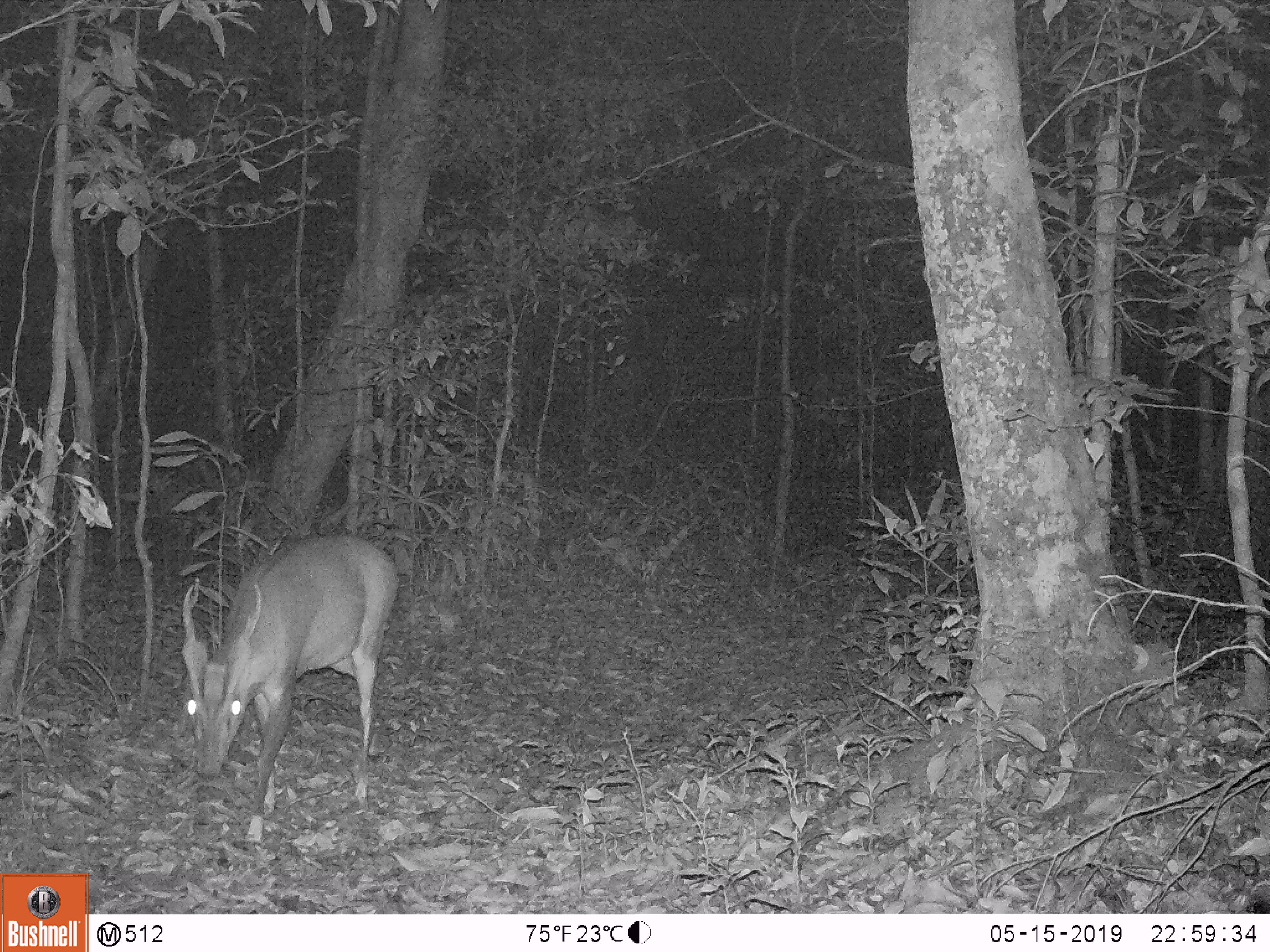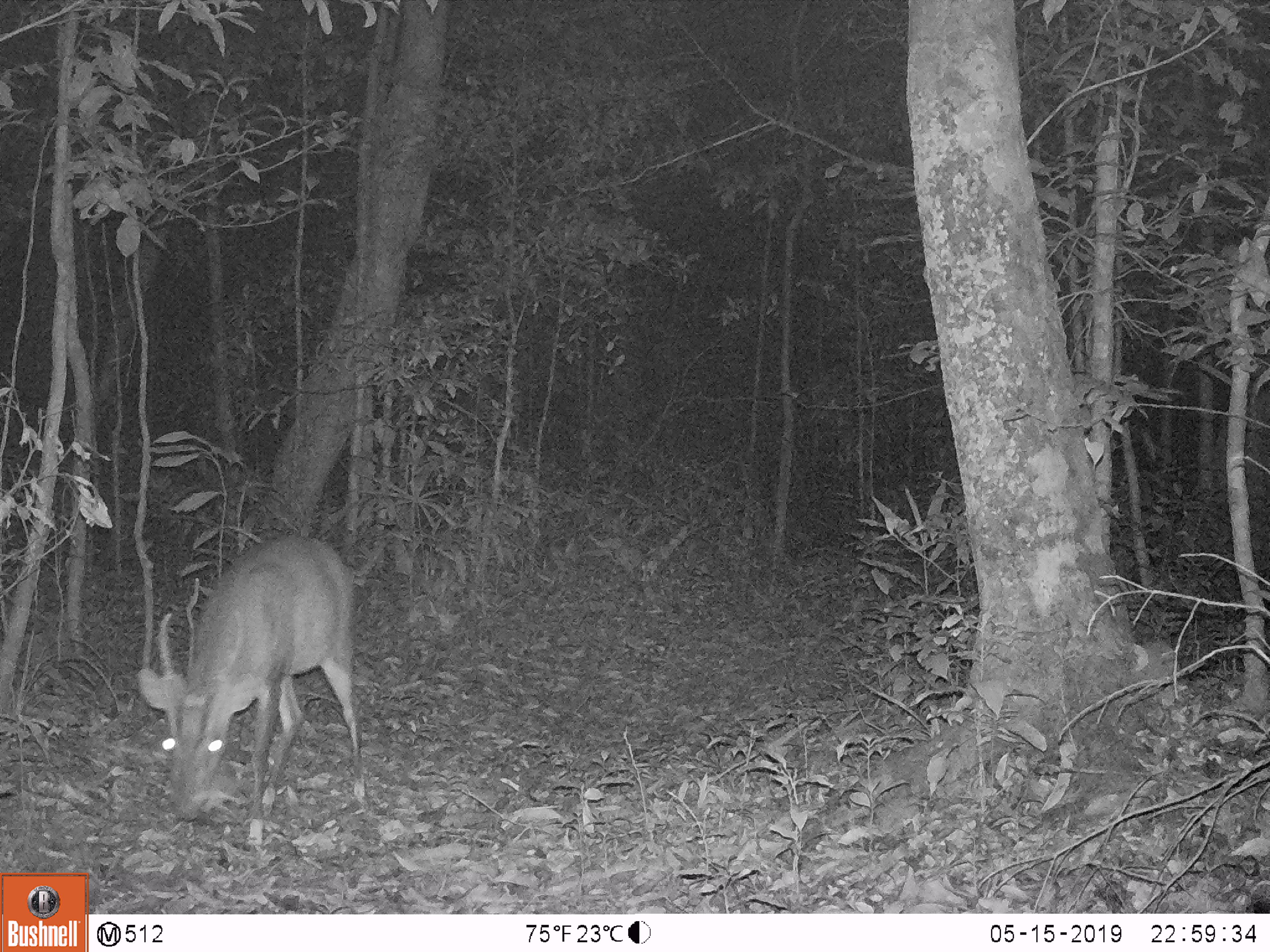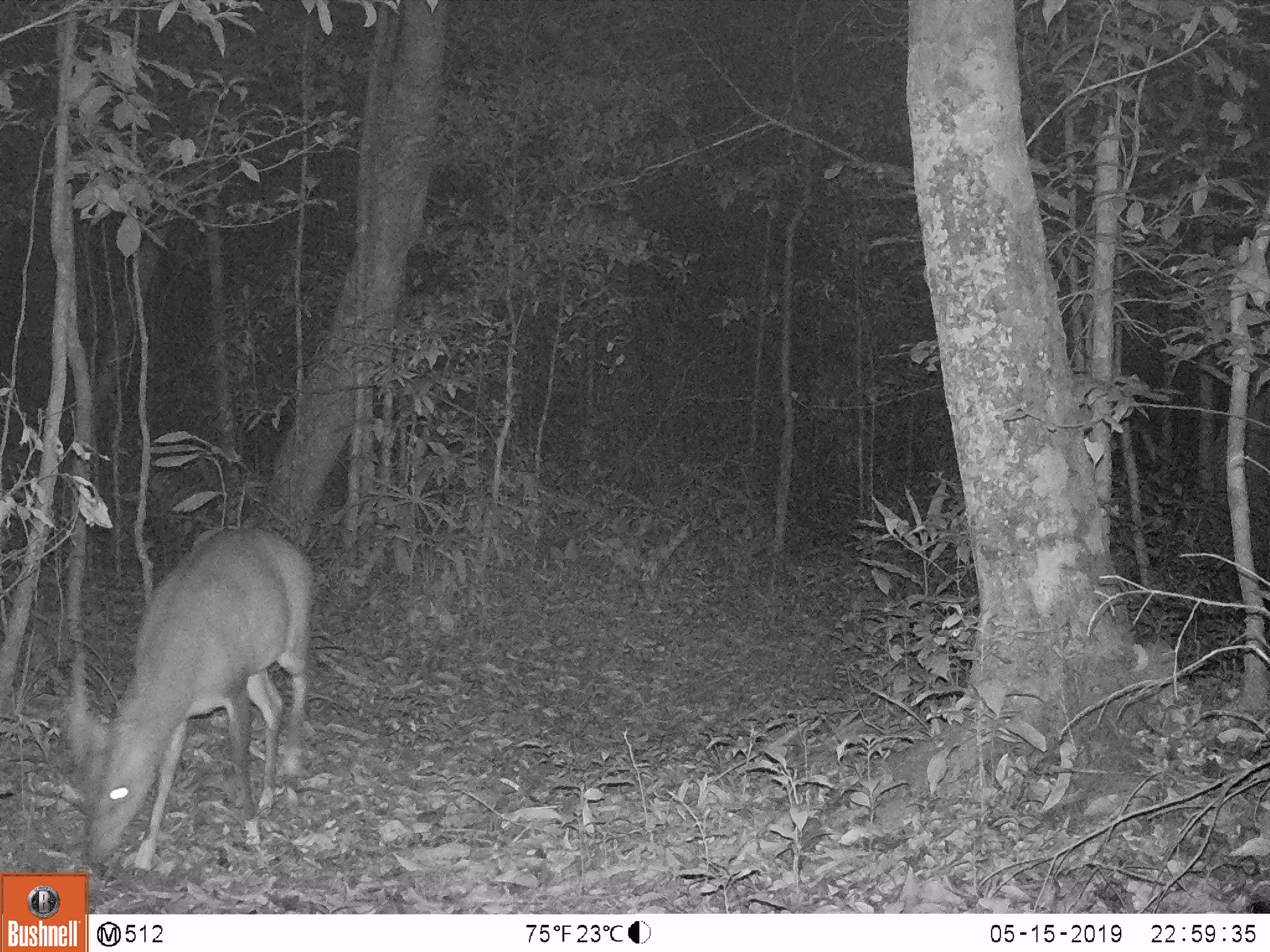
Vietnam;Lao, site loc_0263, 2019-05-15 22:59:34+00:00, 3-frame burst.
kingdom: Animalia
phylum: Chordata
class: Mammalia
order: Artiodactyla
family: Cervidae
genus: Muntiacus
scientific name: Muntiacus vuquangensis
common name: large-antlered muntjac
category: large antlered muntjac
Large antlered muntjac (large-antlered muntjac) (Muntiacus vuquangensis). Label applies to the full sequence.